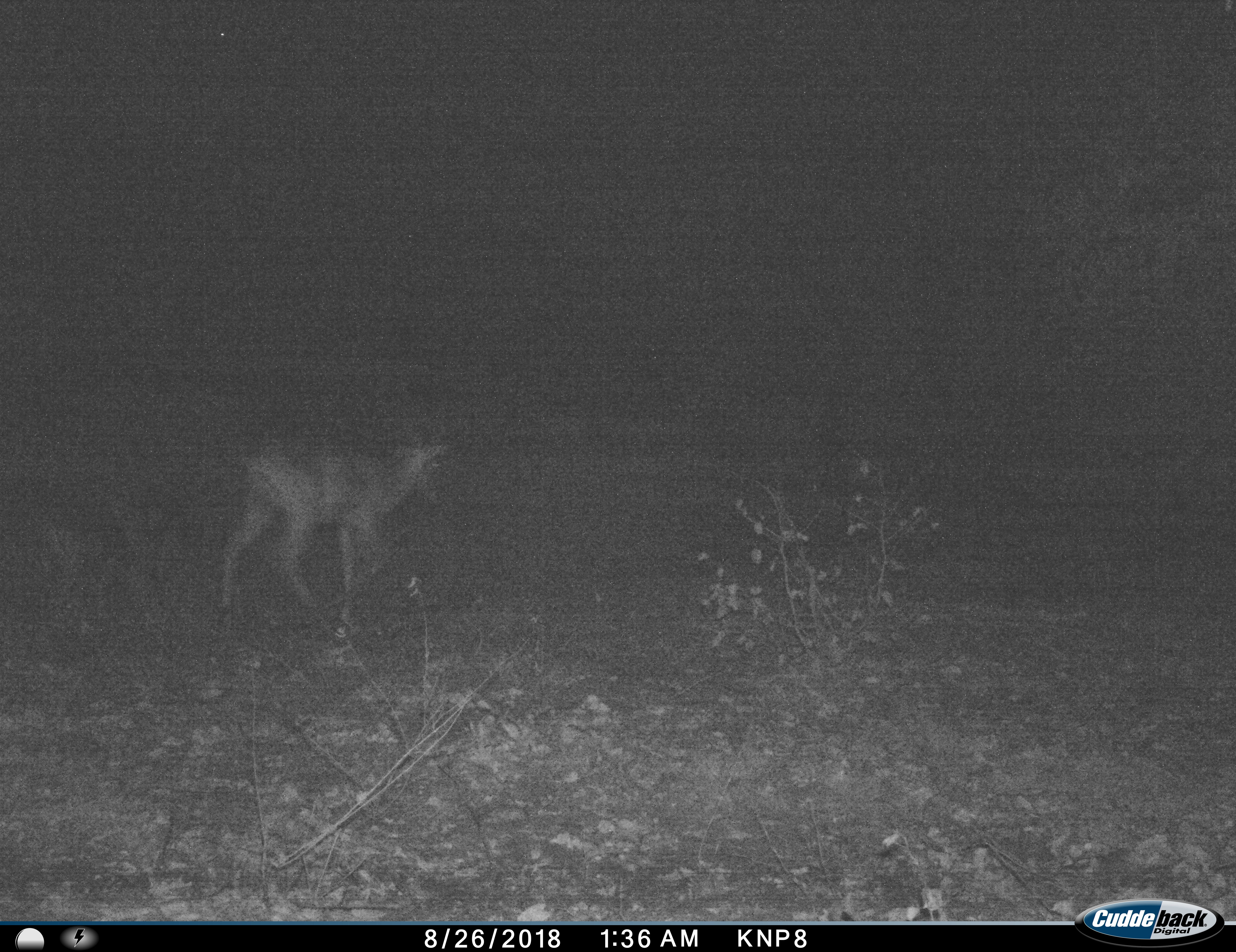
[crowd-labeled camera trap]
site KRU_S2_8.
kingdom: Animalia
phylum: Chordata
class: Mammalia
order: Artiodactyla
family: Bovidae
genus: Aepyceros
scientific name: Aepyceros melampus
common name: impala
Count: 1.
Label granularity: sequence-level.